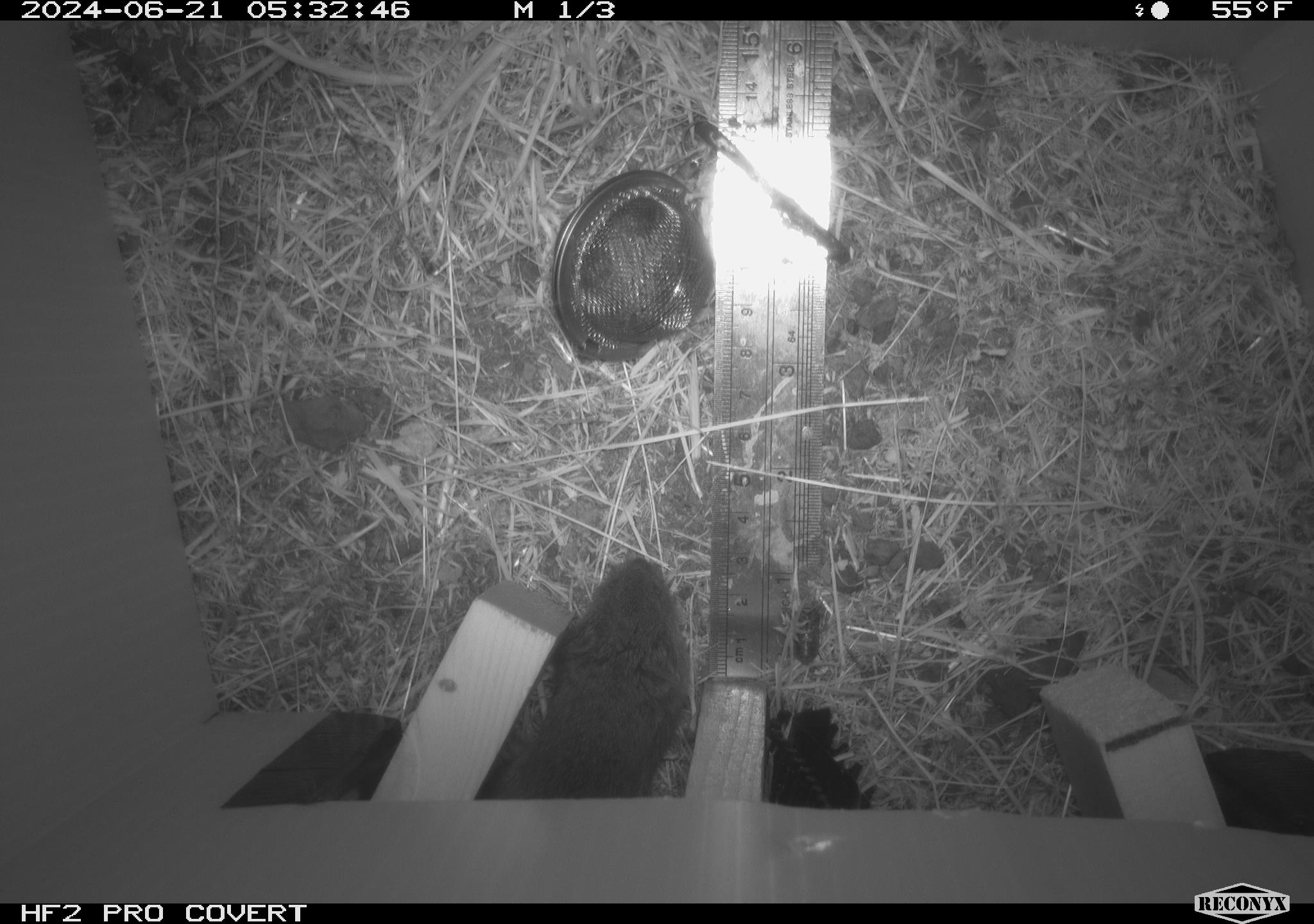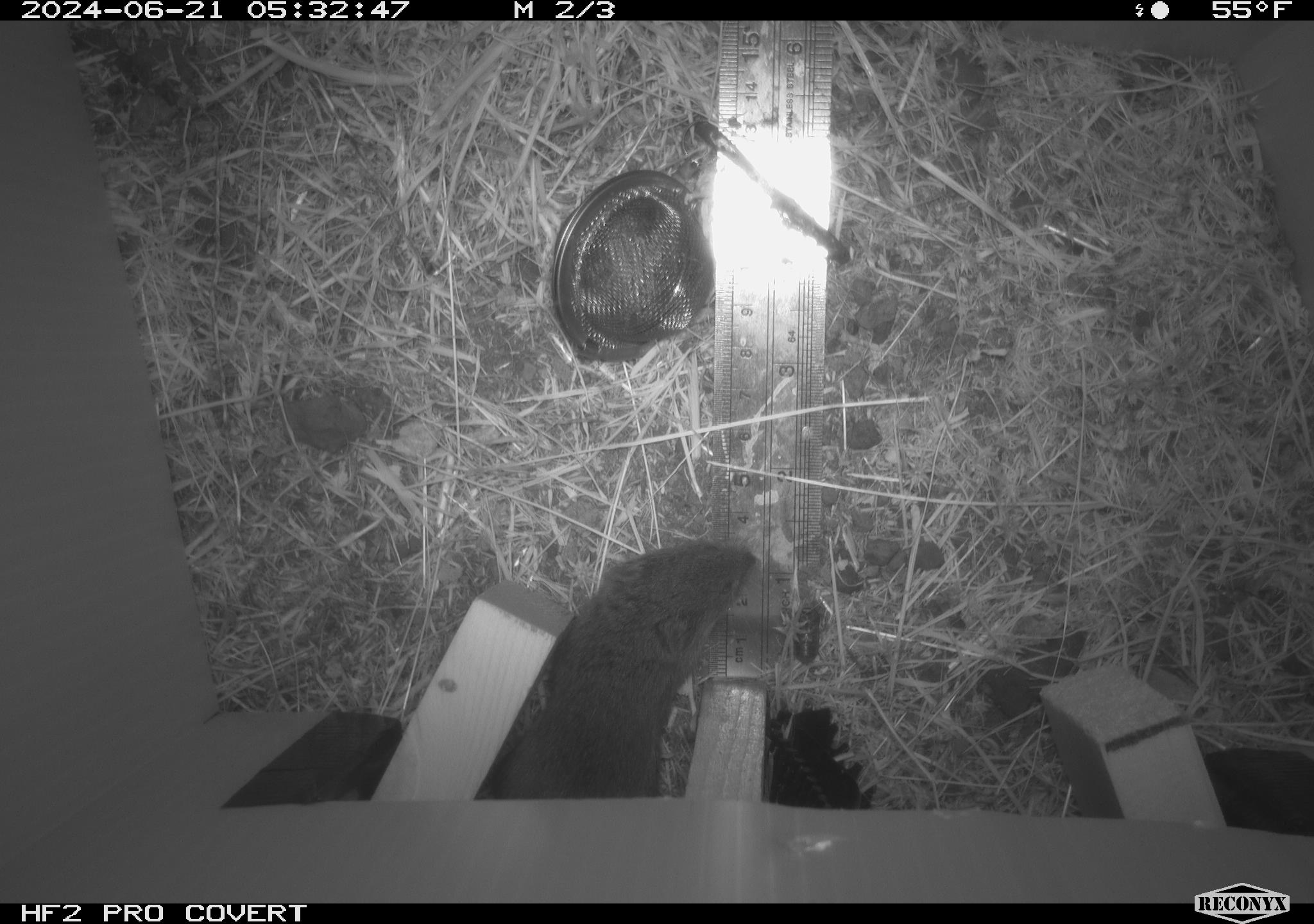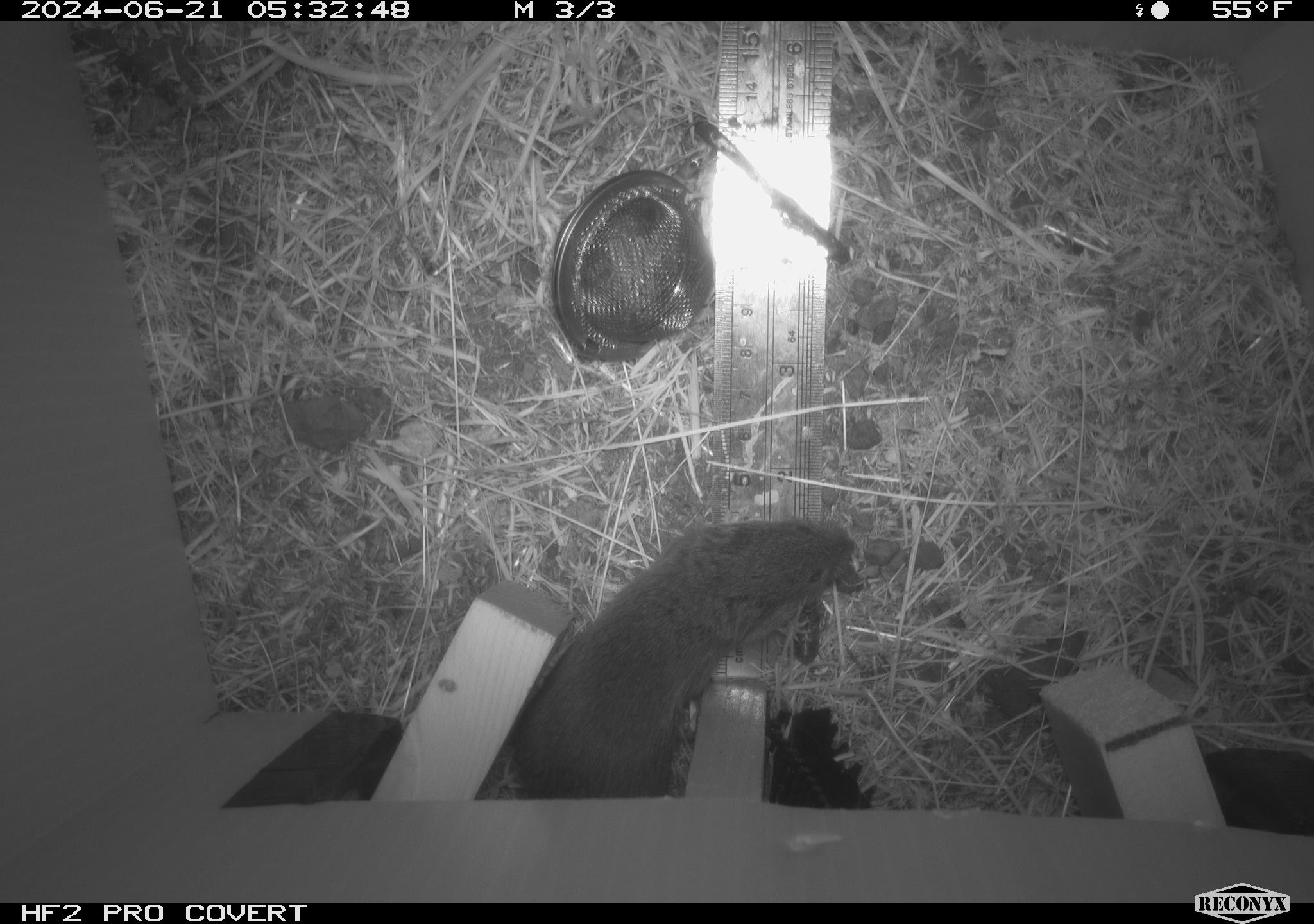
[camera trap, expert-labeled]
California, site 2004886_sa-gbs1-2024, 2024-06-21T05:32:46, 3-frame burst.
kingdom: Animalia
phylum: Chordata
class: Mammalia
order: Rodentia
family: Cricetidae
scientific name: Arvicolinae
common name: voles, lemmings, and muskrats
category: arvicolinae subfamily